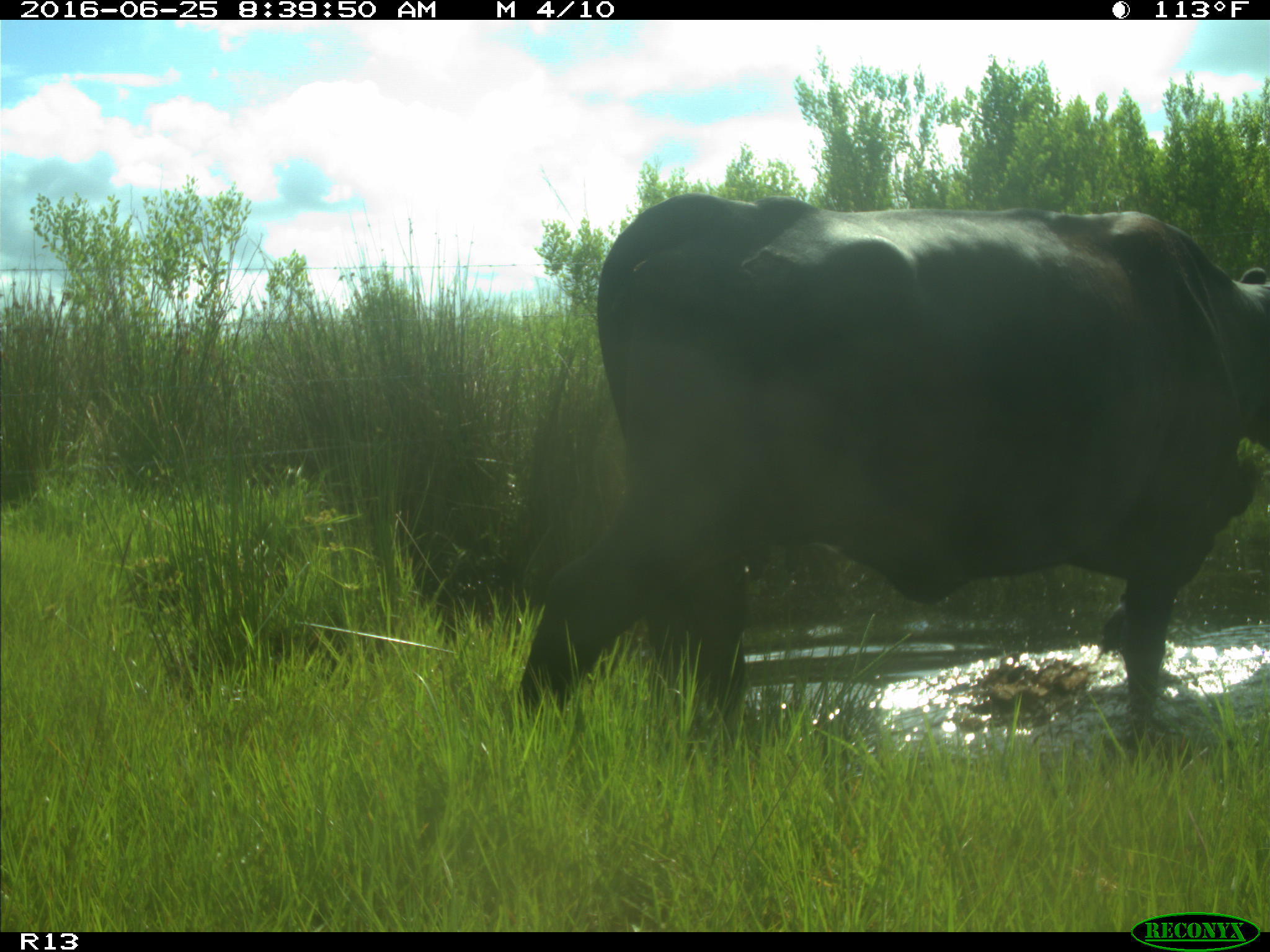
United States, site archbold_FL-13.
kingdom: Animalia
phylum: Chordata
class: Mammalia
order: Artiodactyla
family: Bovidae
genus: Bos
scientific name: Bos taurus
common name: domestic cow